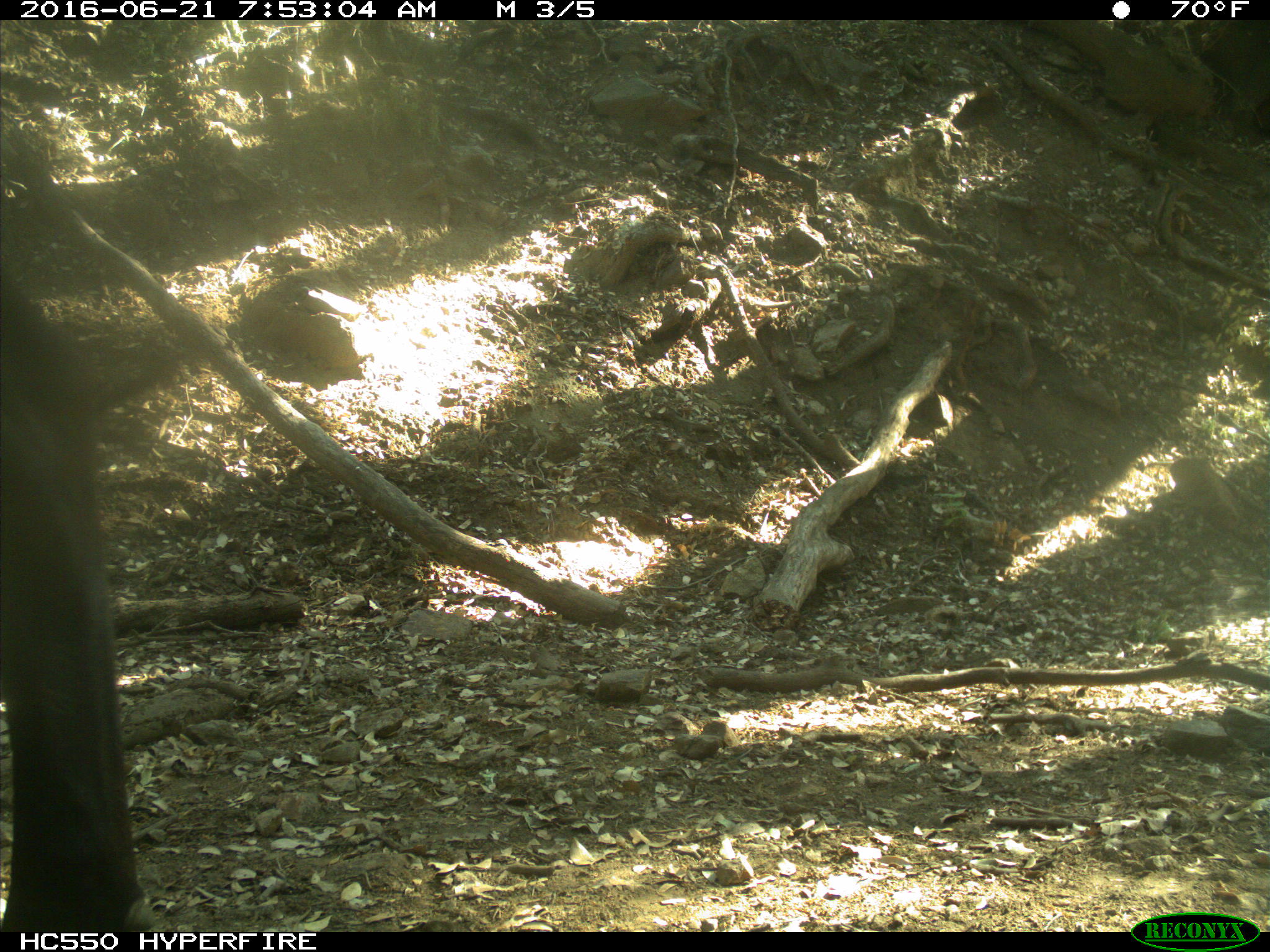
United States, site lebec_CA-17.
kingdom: Animalia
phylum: Chordata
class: Mammalia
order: Artiodactyla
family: Bovidae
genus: Bos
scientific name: Bos taurus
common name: domestic cow